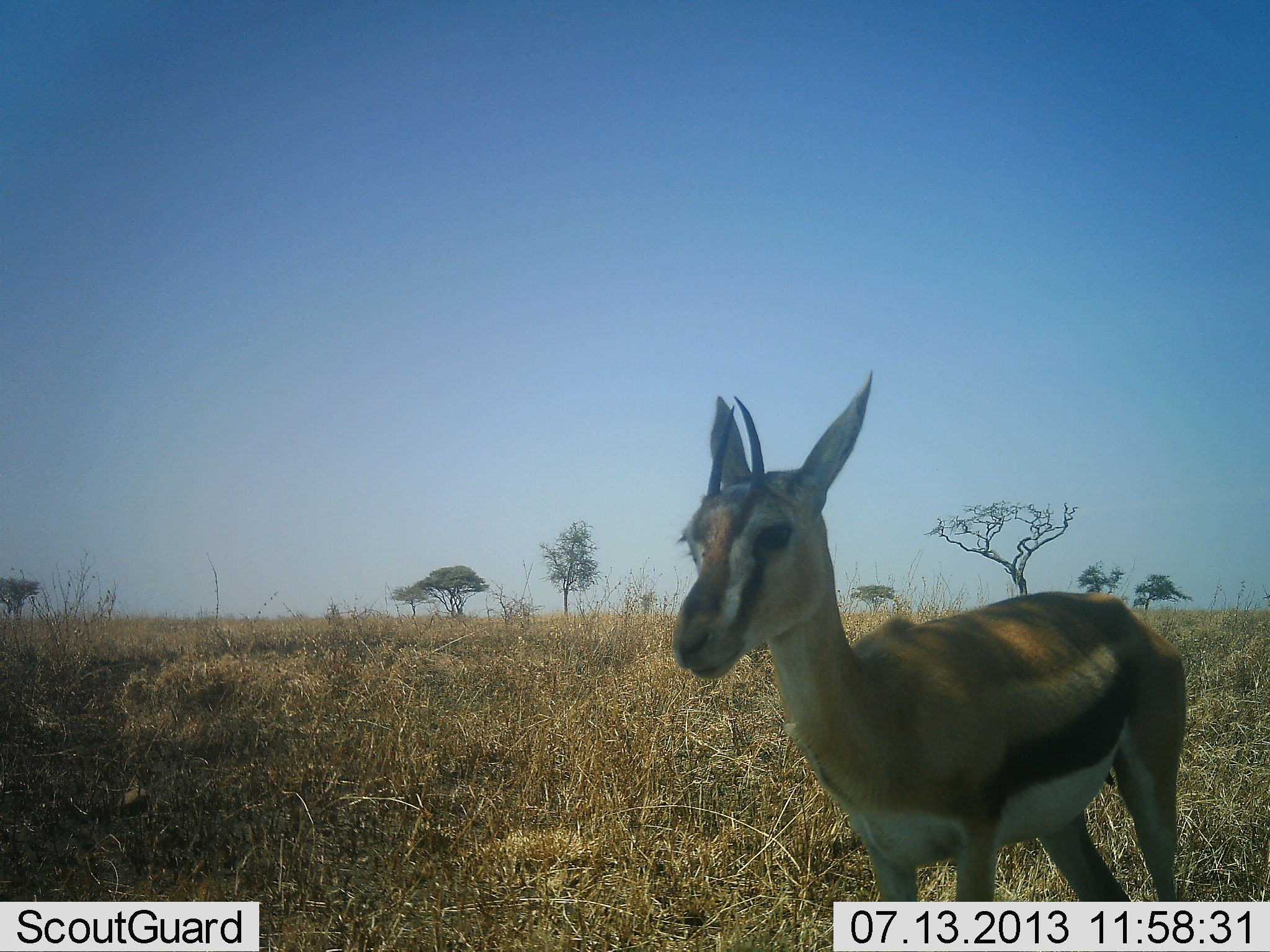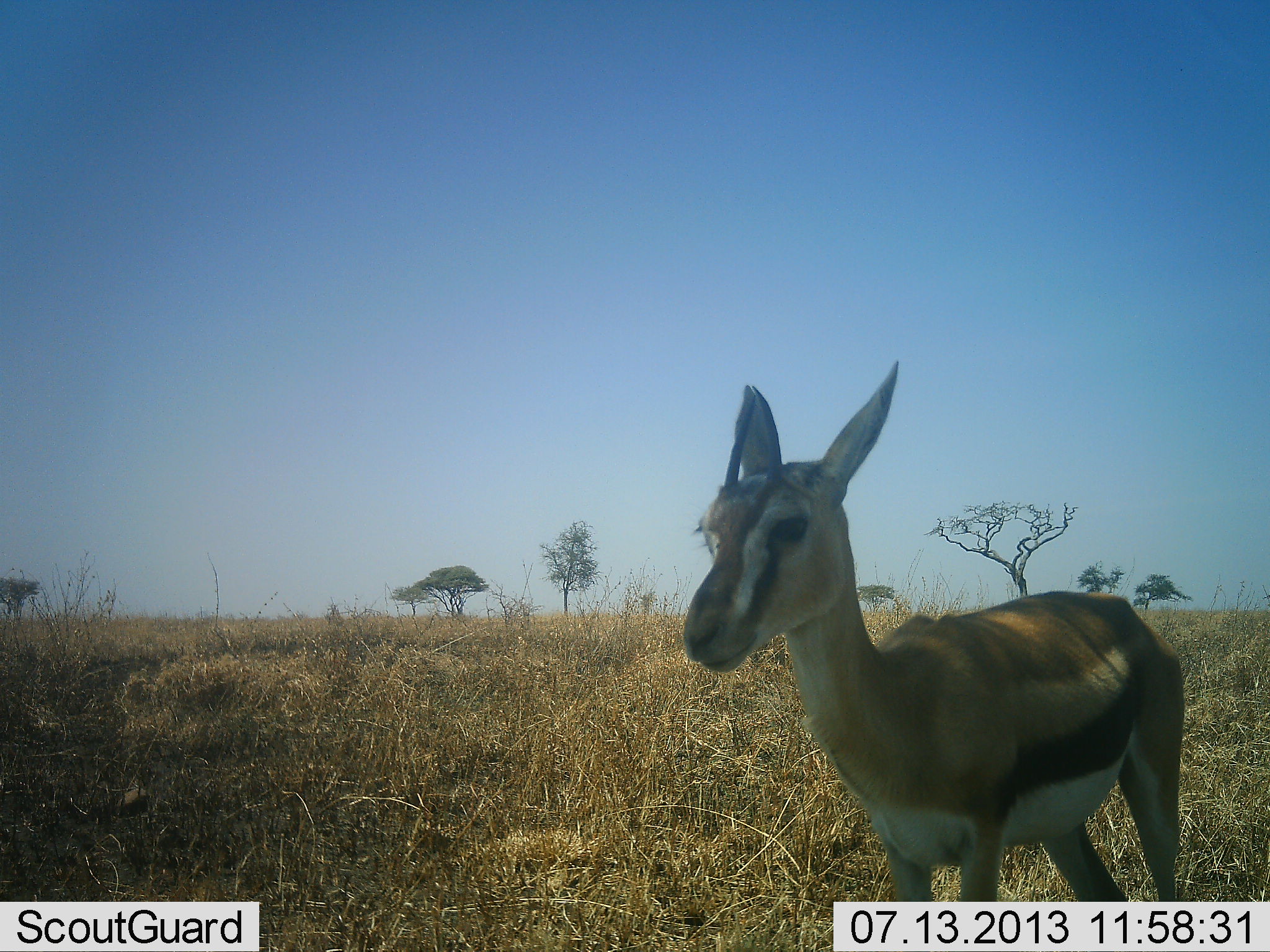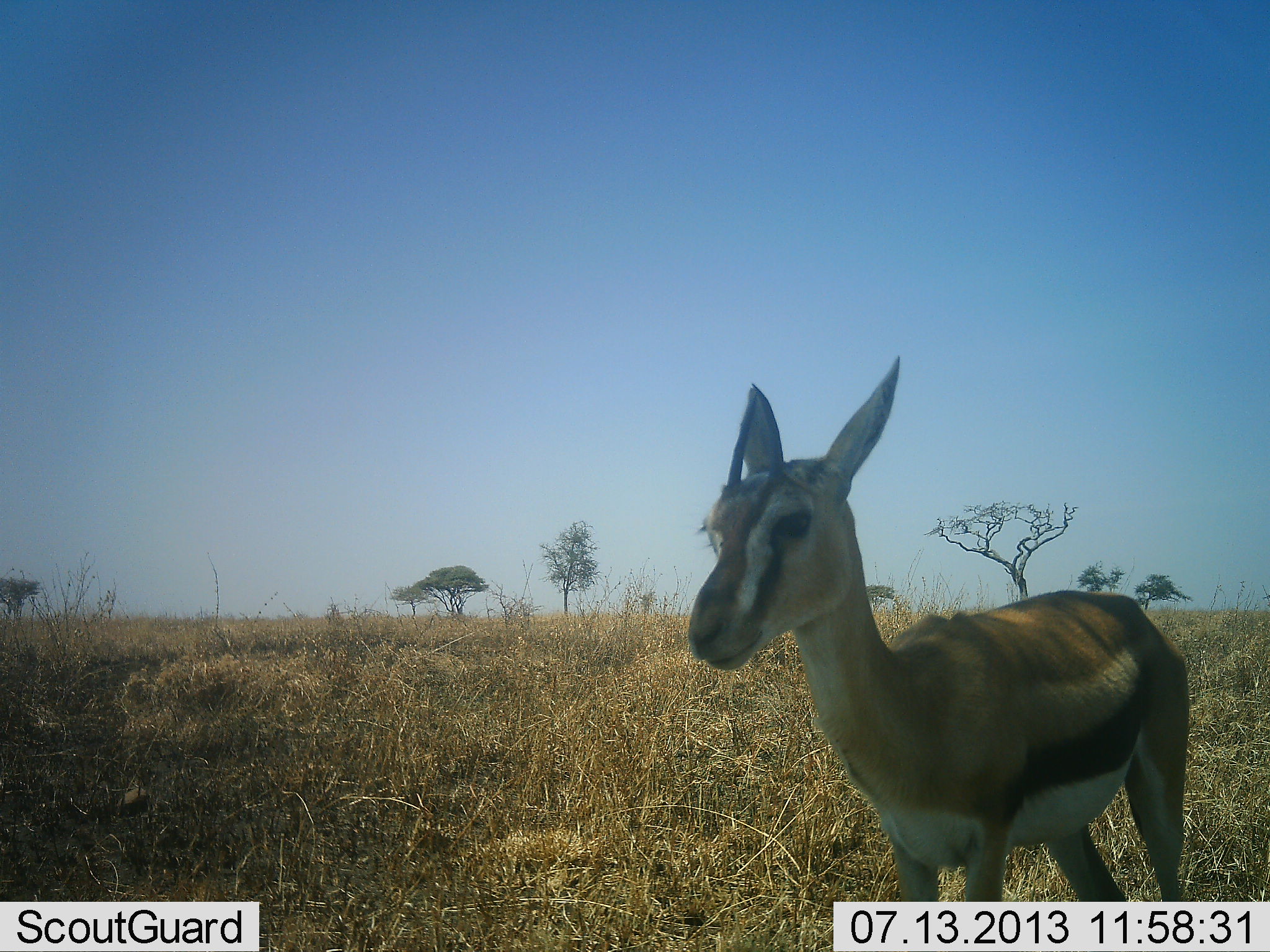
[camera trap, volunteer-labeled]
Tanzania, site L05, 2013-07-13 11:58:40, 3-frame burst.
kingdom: Animalia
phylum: Chordata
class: Mammalia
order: Artiodactyla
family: Bovidae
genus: Eudorcas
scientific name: Eudorcas thomsonii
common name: thomson's gazelle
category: gazellethomsons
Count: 1.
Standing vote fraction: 100%.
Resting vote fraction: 8%.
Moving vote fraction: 0%.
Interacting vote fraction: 0%.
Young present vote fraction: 8%.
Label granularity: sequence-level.